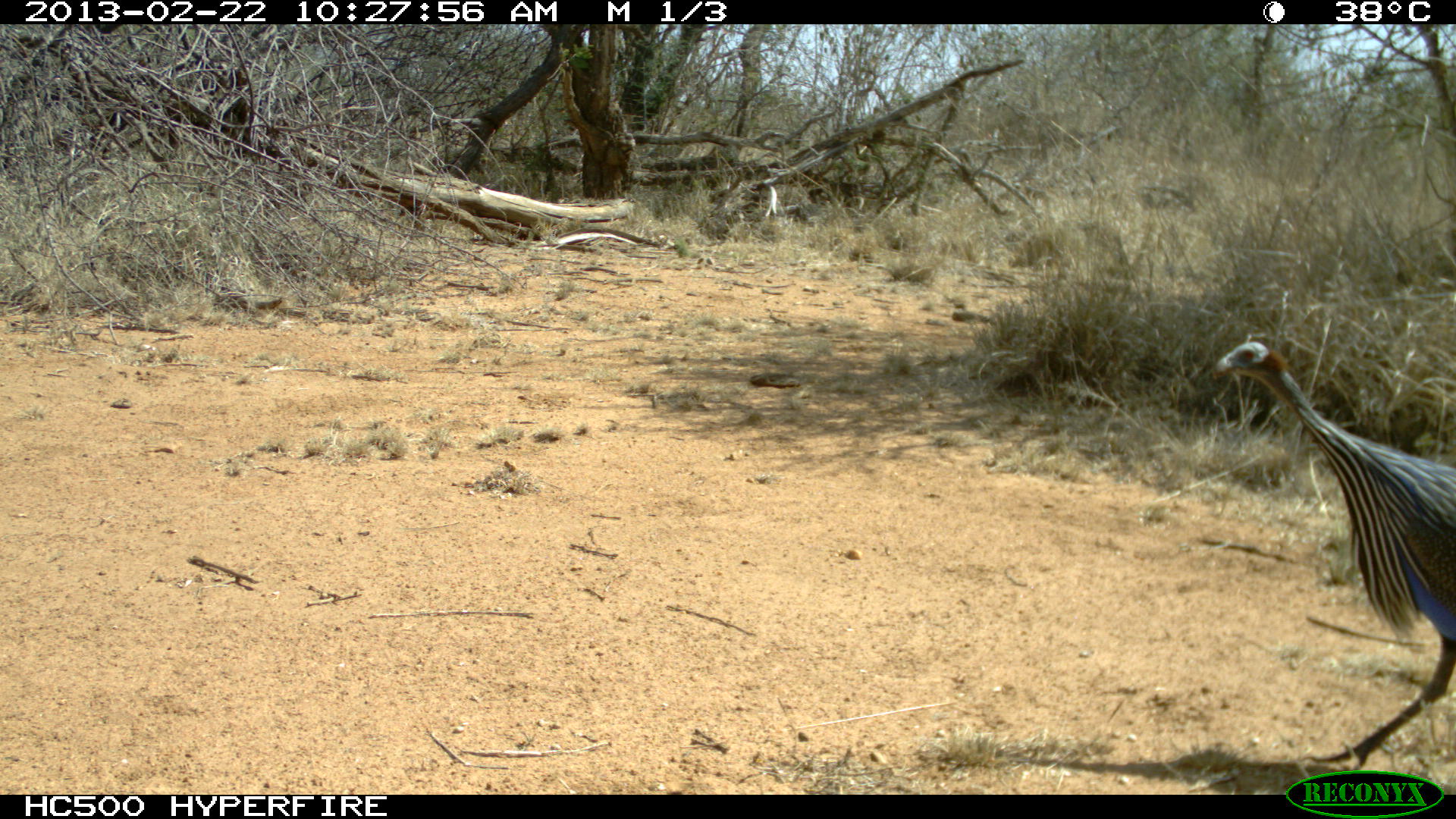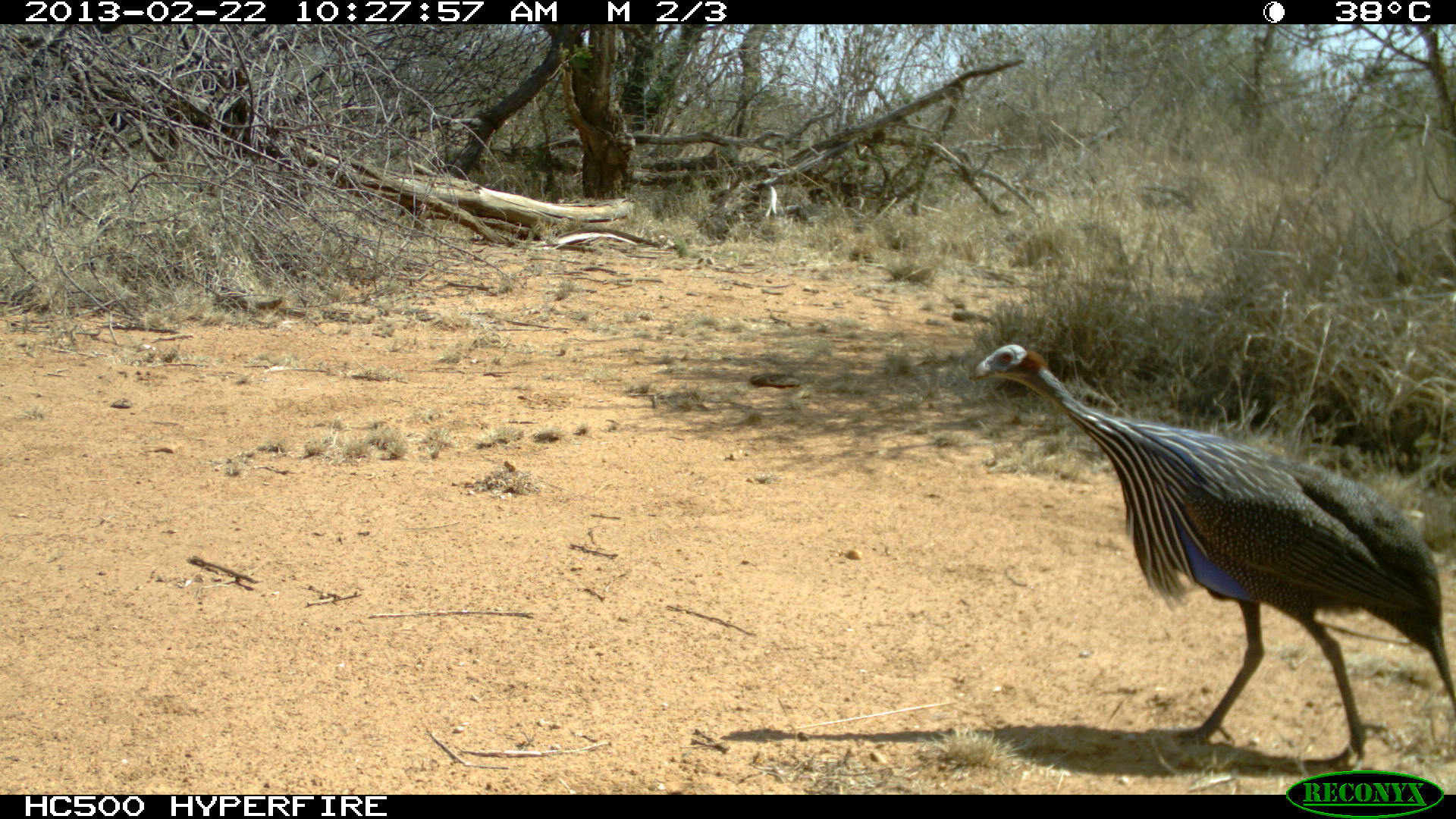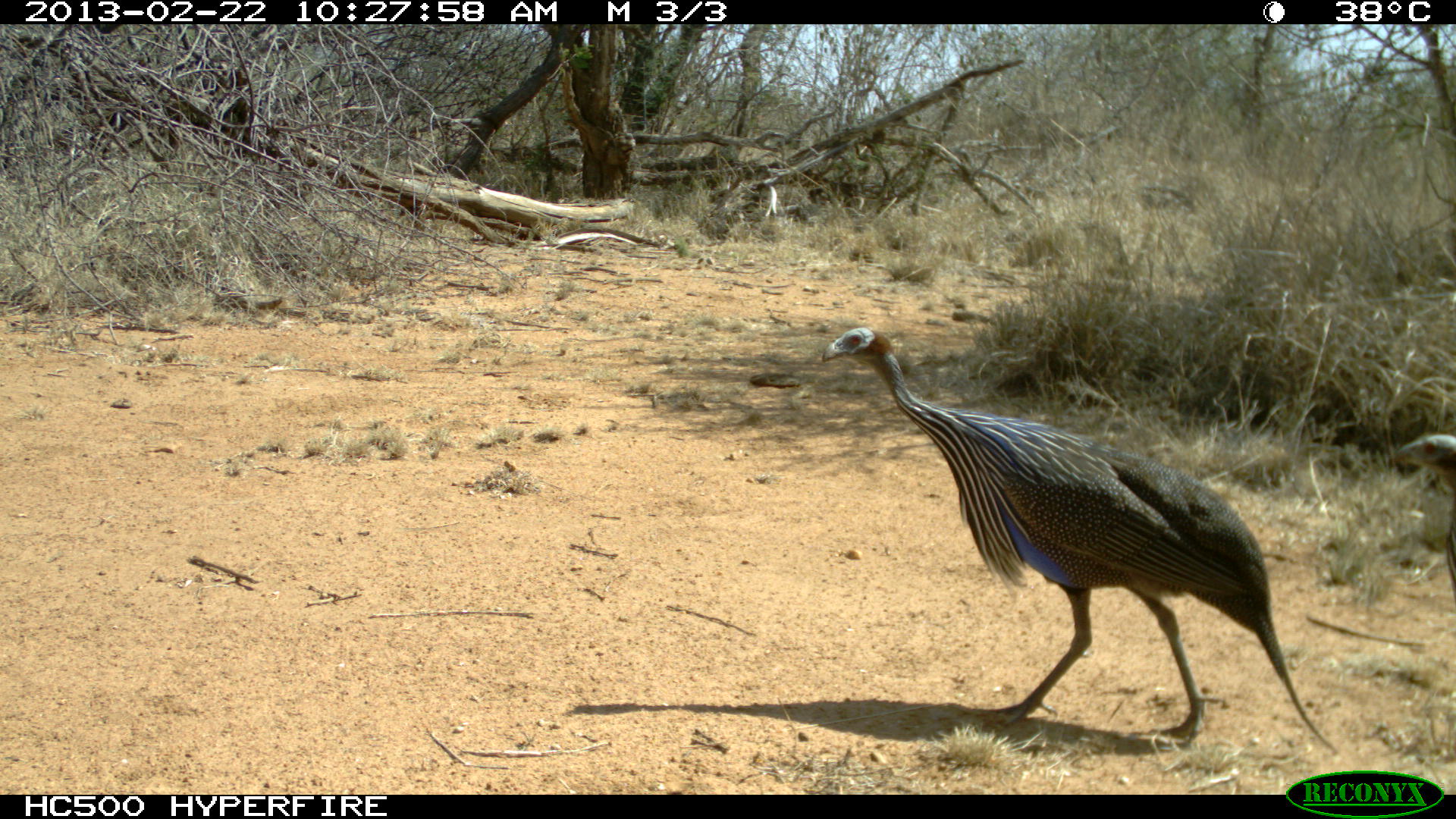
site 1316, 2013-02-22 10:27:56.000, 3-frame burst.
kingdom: Animalia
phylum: Chordata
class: Aves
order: Galliformes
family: Numididae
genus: Acryllium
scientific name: Acryllium vulturinum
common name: vulturine guineafowl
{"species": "Acryllium vulturinum (vulturine guineafowl)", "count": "1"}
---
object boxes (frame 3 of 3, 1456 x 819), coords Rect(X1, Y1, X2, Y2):
acryllium vulturinum: Rect(821, 324, 1334, 755)